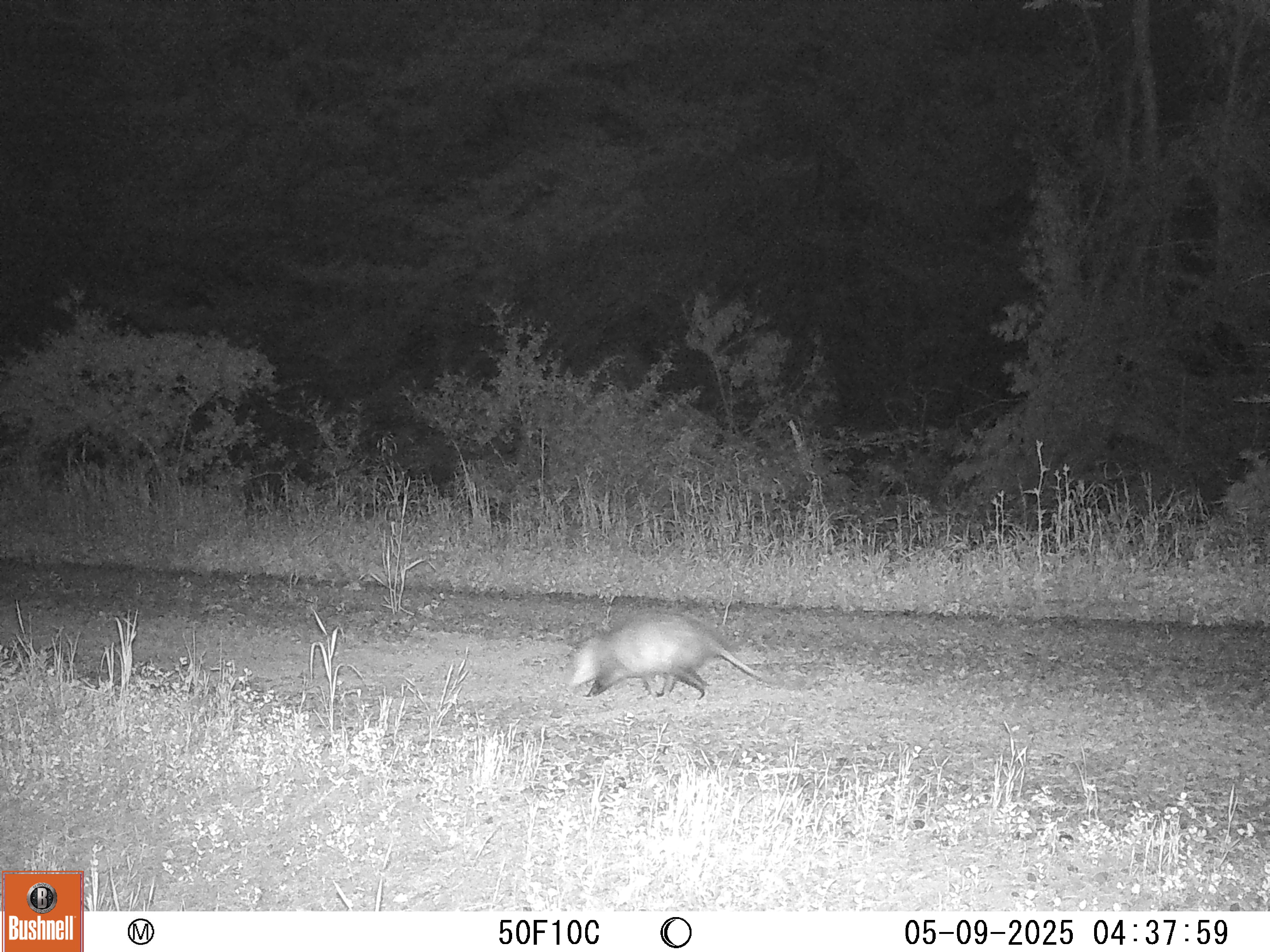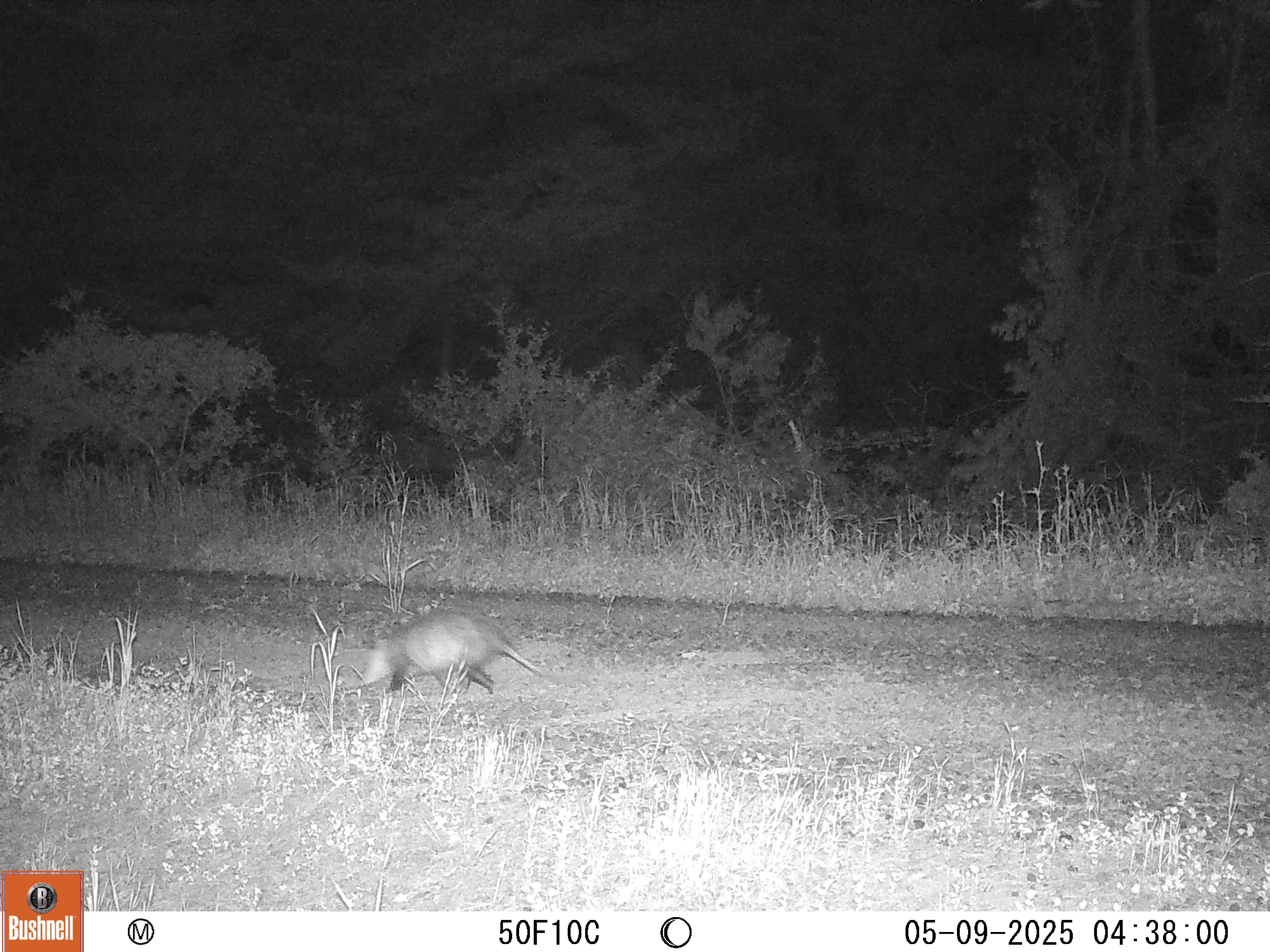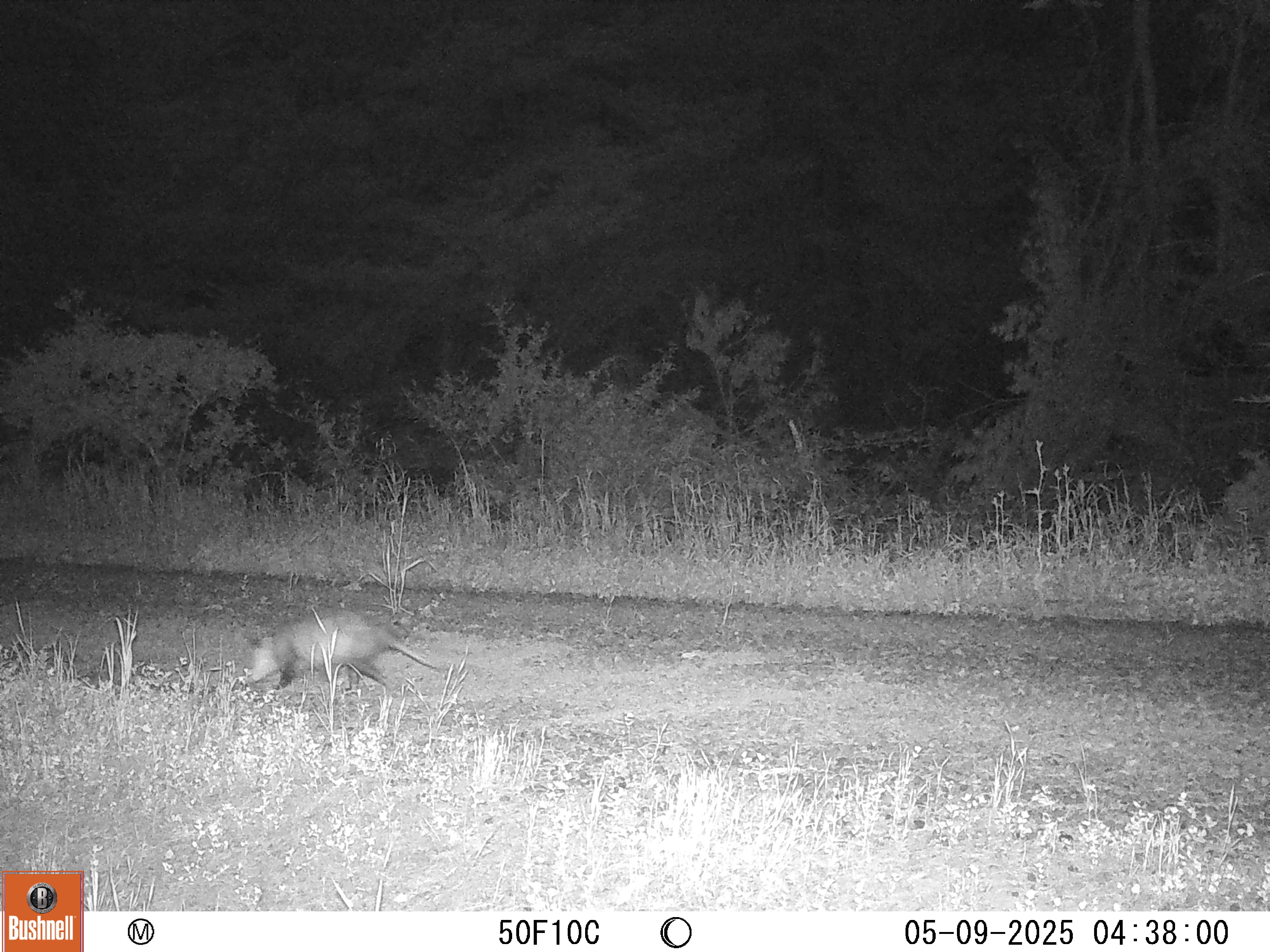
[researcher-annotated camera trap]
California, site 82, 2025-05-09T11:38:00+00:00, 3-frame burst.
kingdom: Animalia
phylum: Chordata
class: Mammalia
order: Didelphimorphia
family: Didelphidae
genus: Didelphis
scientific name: Didelphis virginiana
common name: virginia opossum